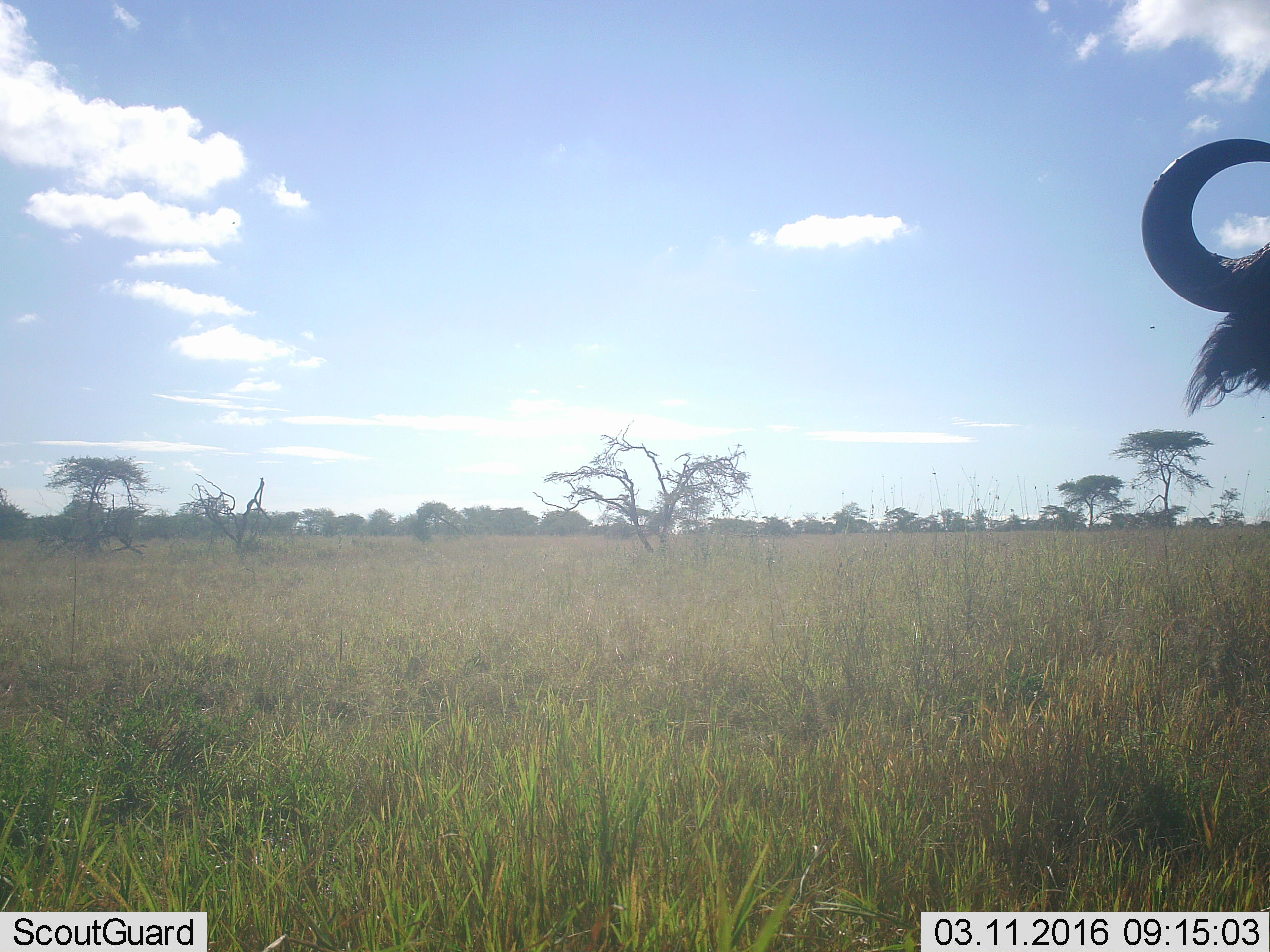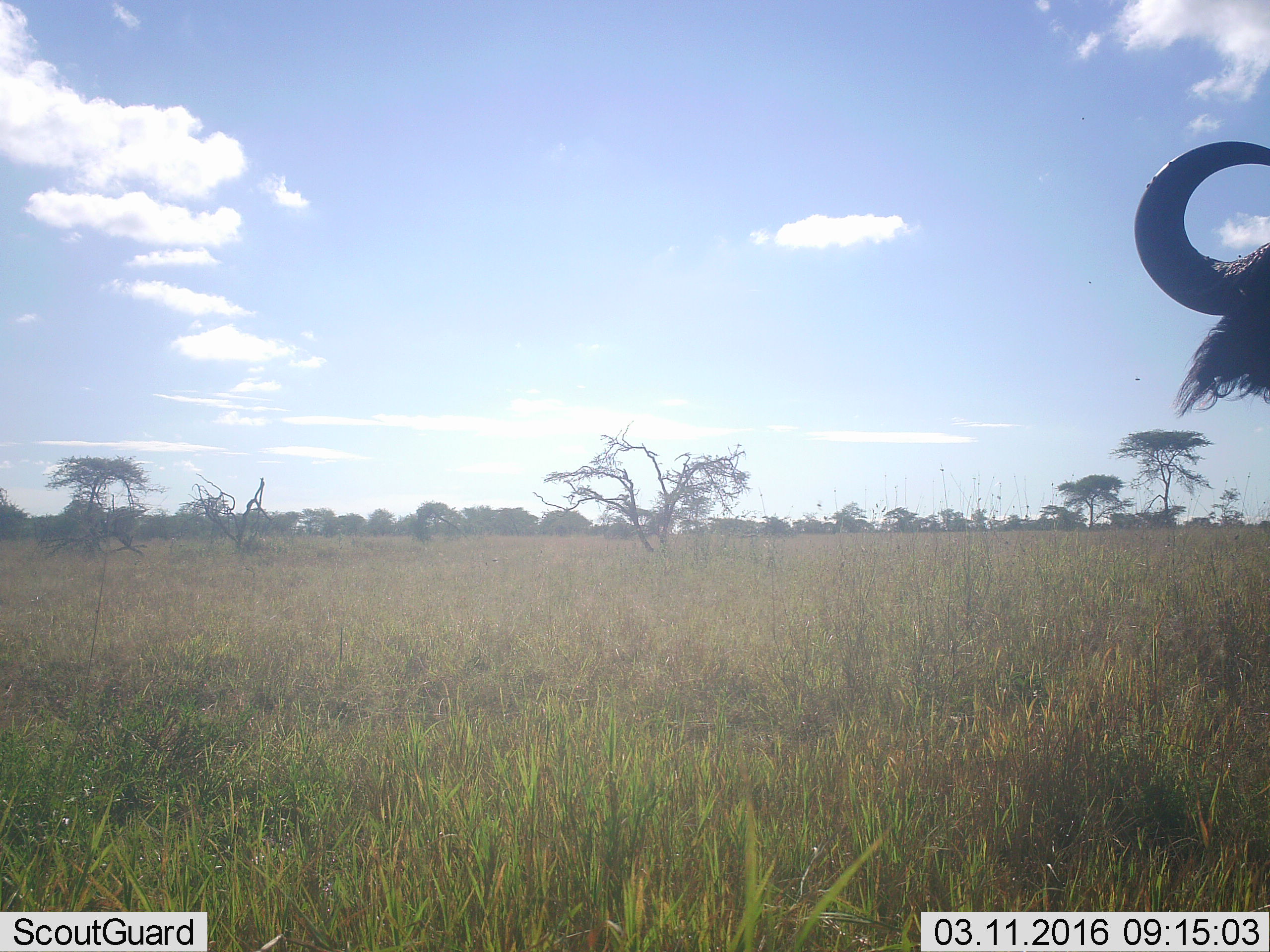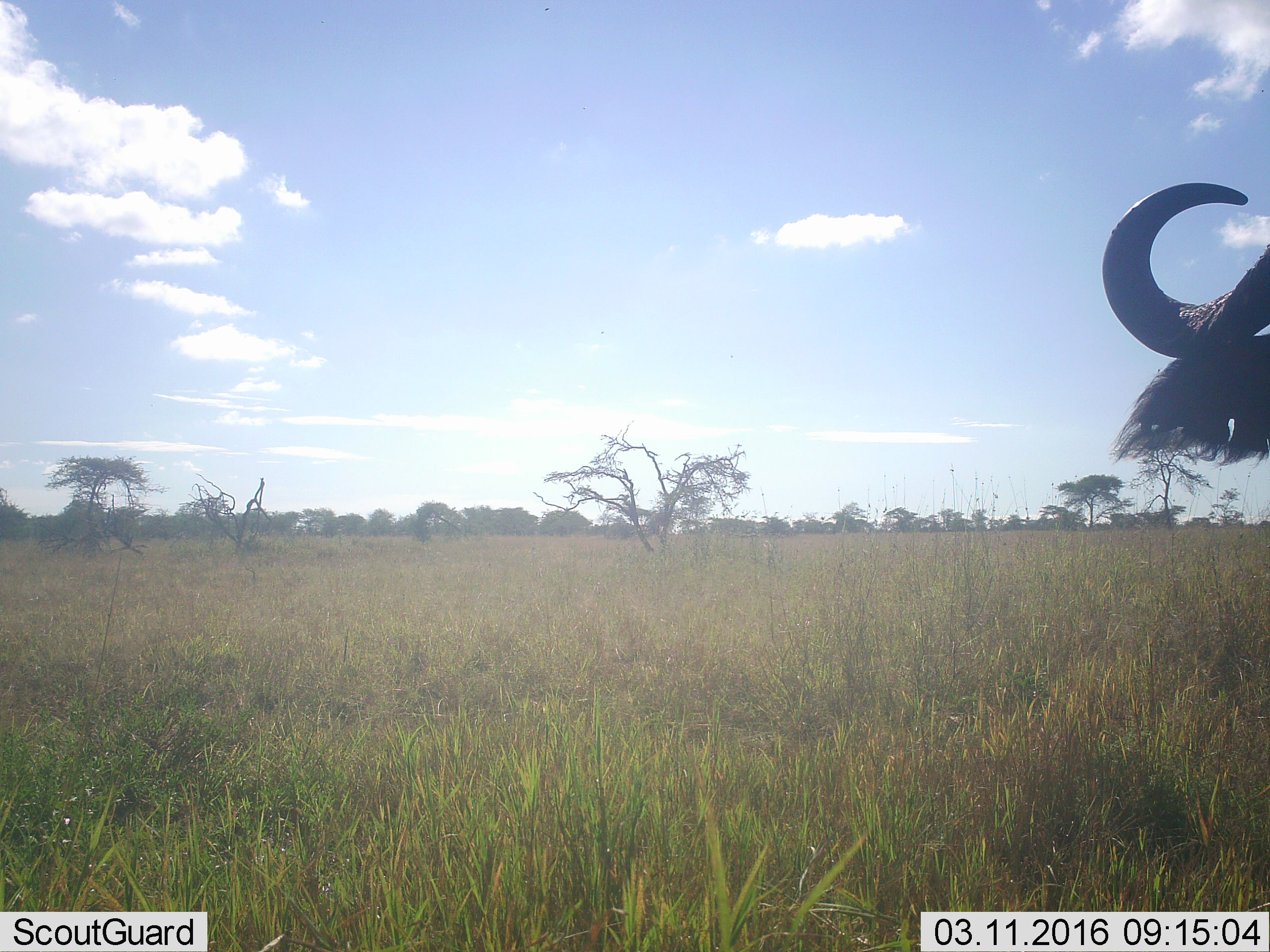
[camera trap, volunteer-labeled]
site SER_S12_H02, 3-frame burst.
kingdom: Animalia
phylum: Chordata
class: Mammalia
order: Artiodactyla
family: Bovidae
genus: Syncerus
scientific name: Syncerus caffer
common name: african buffalo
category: buffalo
Buffalo (african buffalo) (Syncerus caffer), count 1. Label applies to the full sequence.